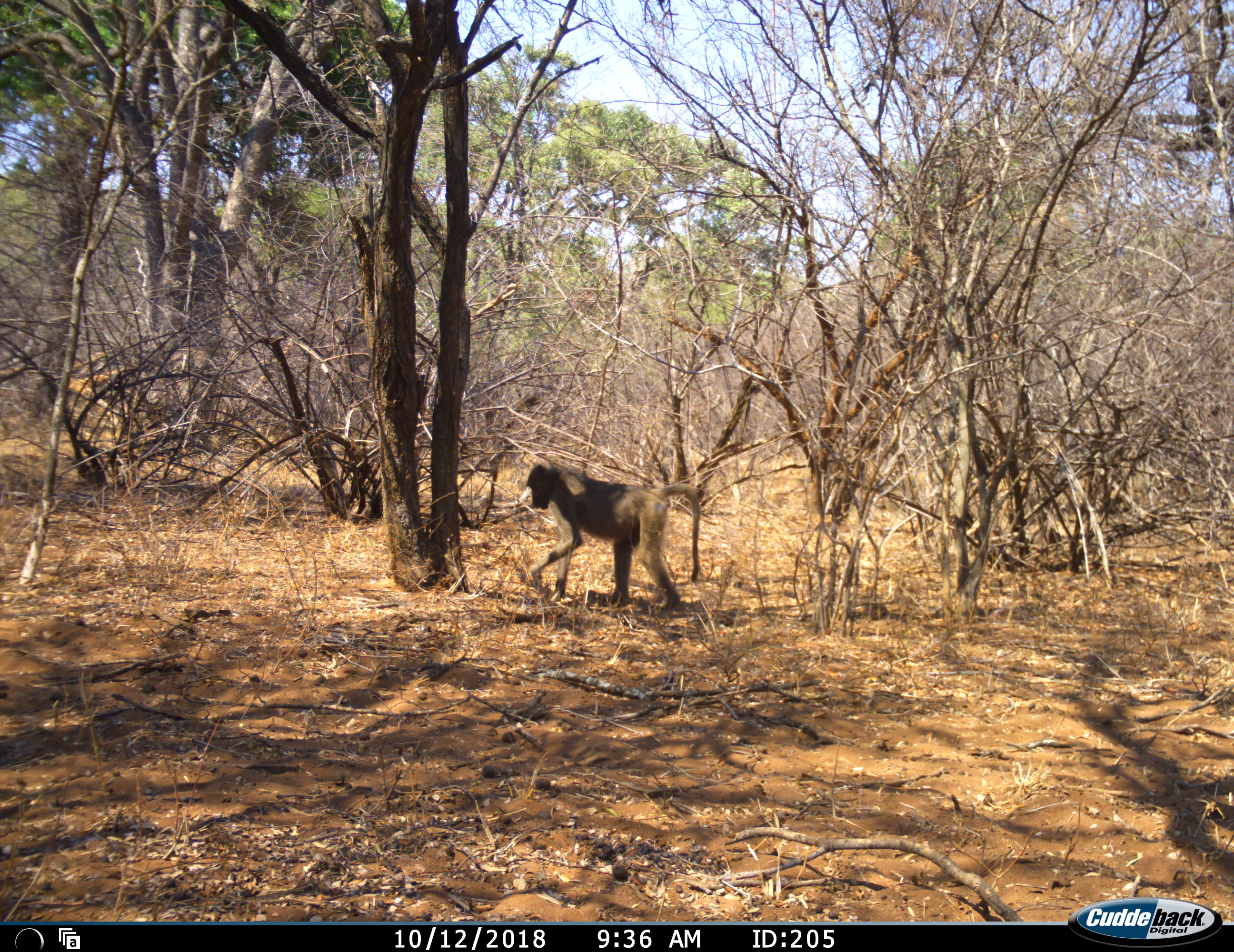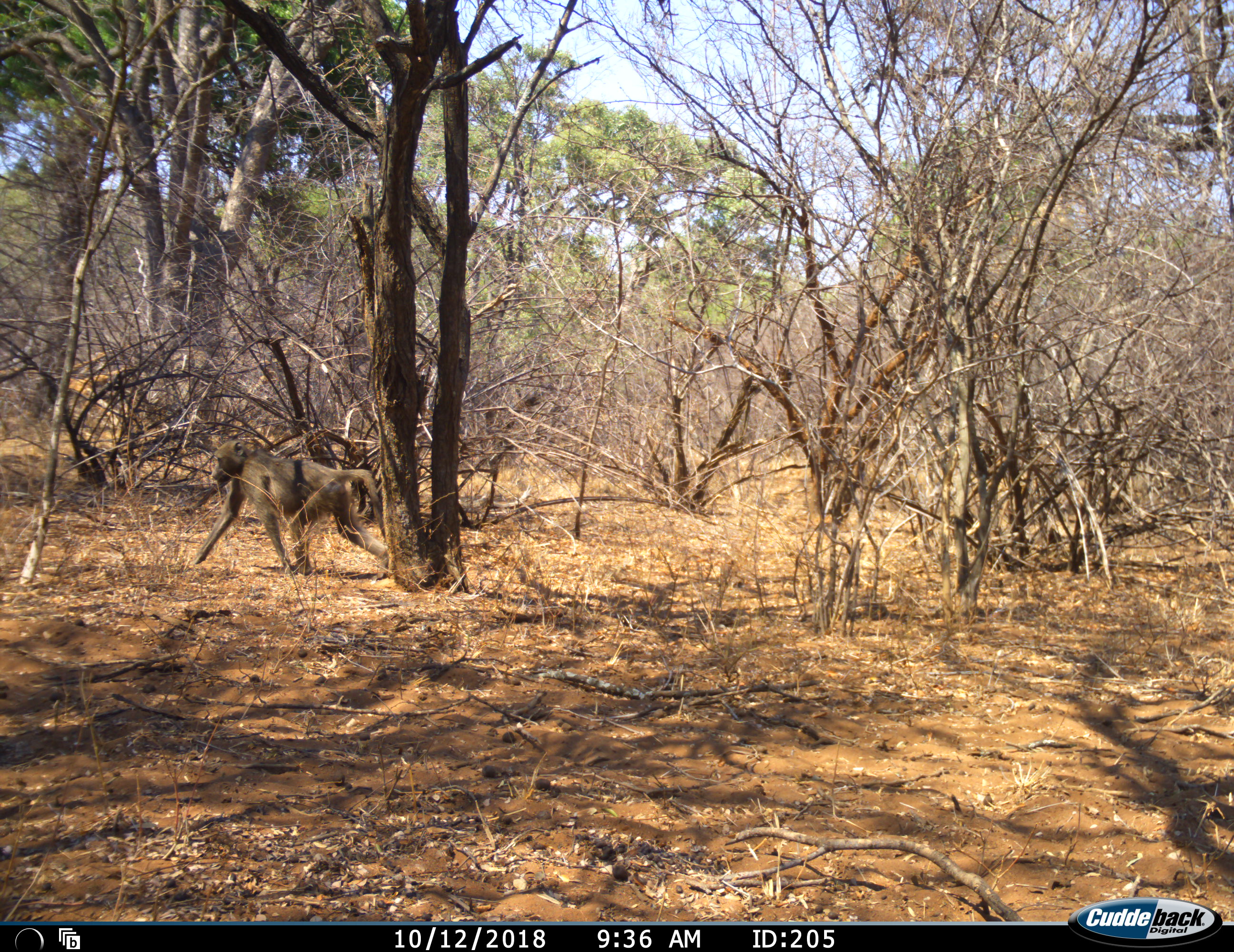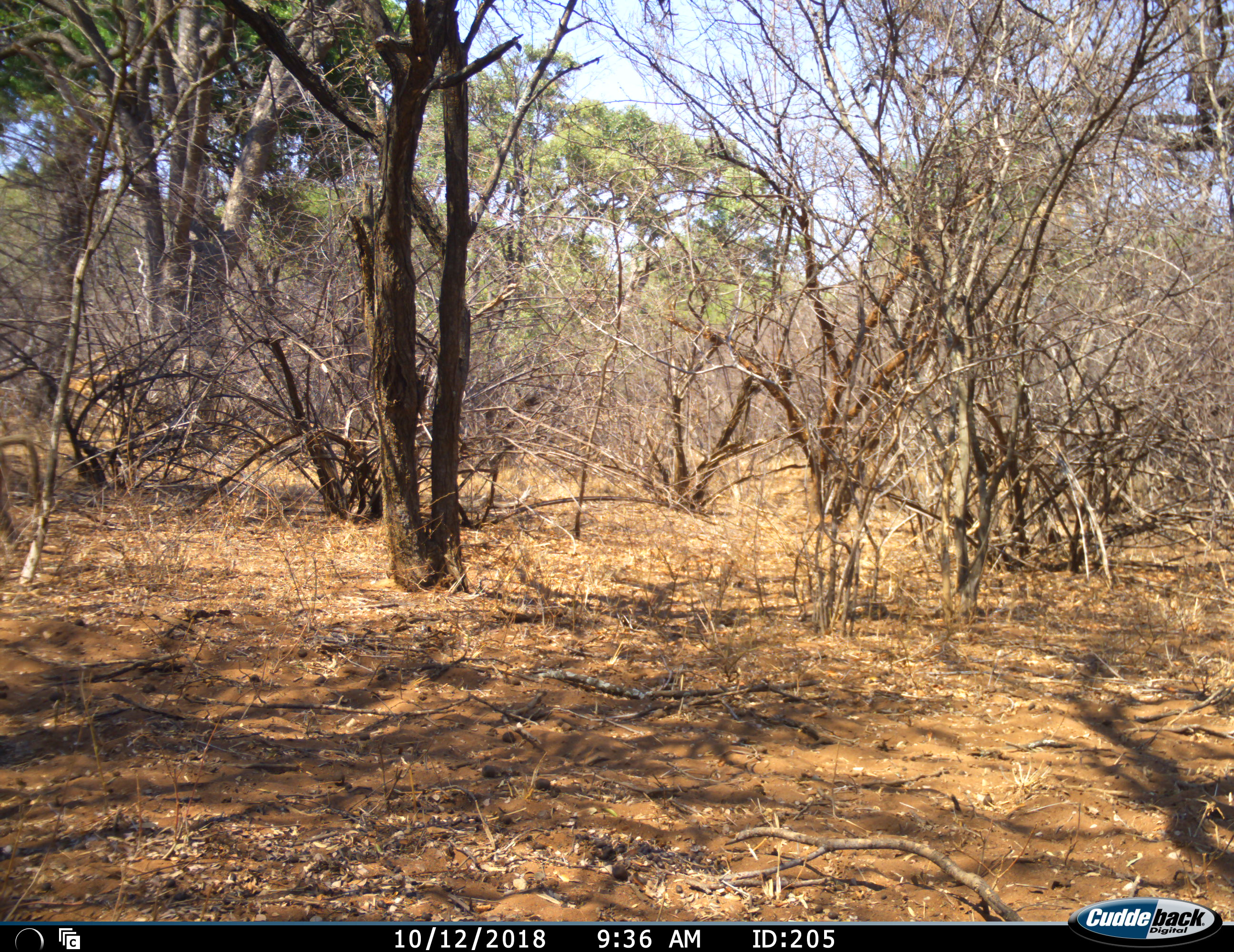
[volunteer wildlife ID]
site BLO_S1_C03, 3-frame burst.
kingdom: Animalia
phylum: Chordata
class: Mammalia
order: Primates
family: Cercopithecidae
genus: Papio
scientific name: Papio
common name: baboon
Baboon (Papio), count 1. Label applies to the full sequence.